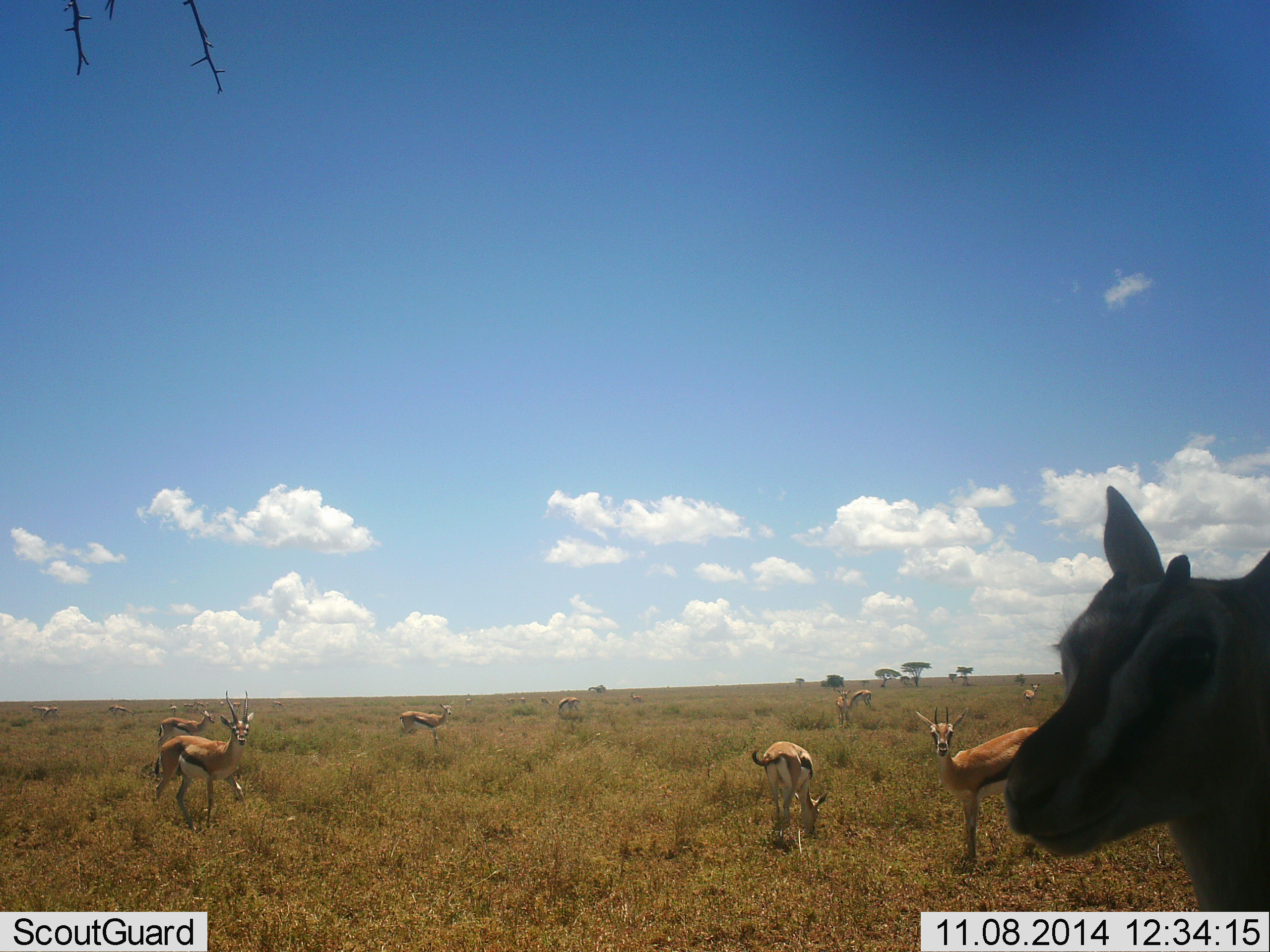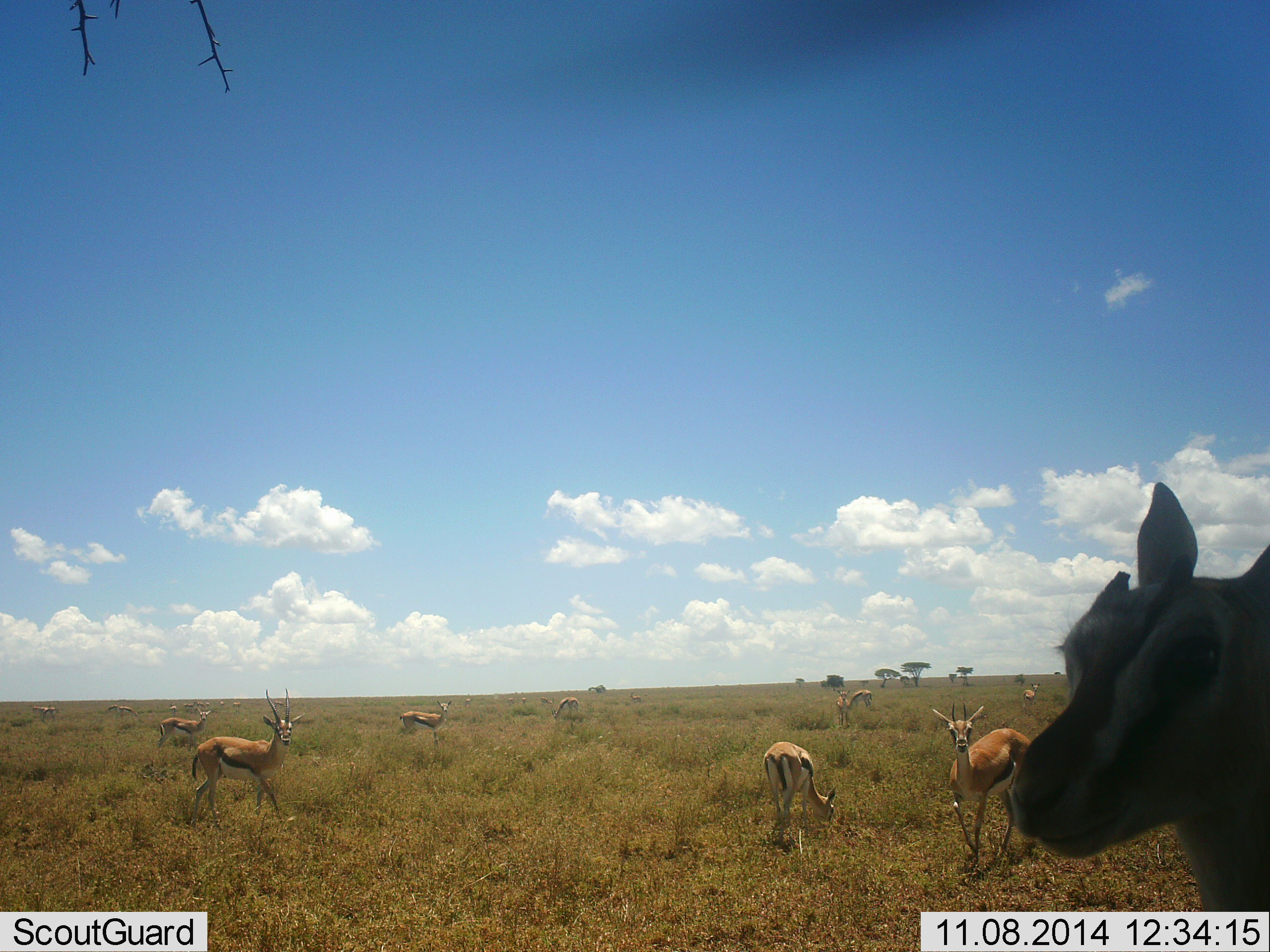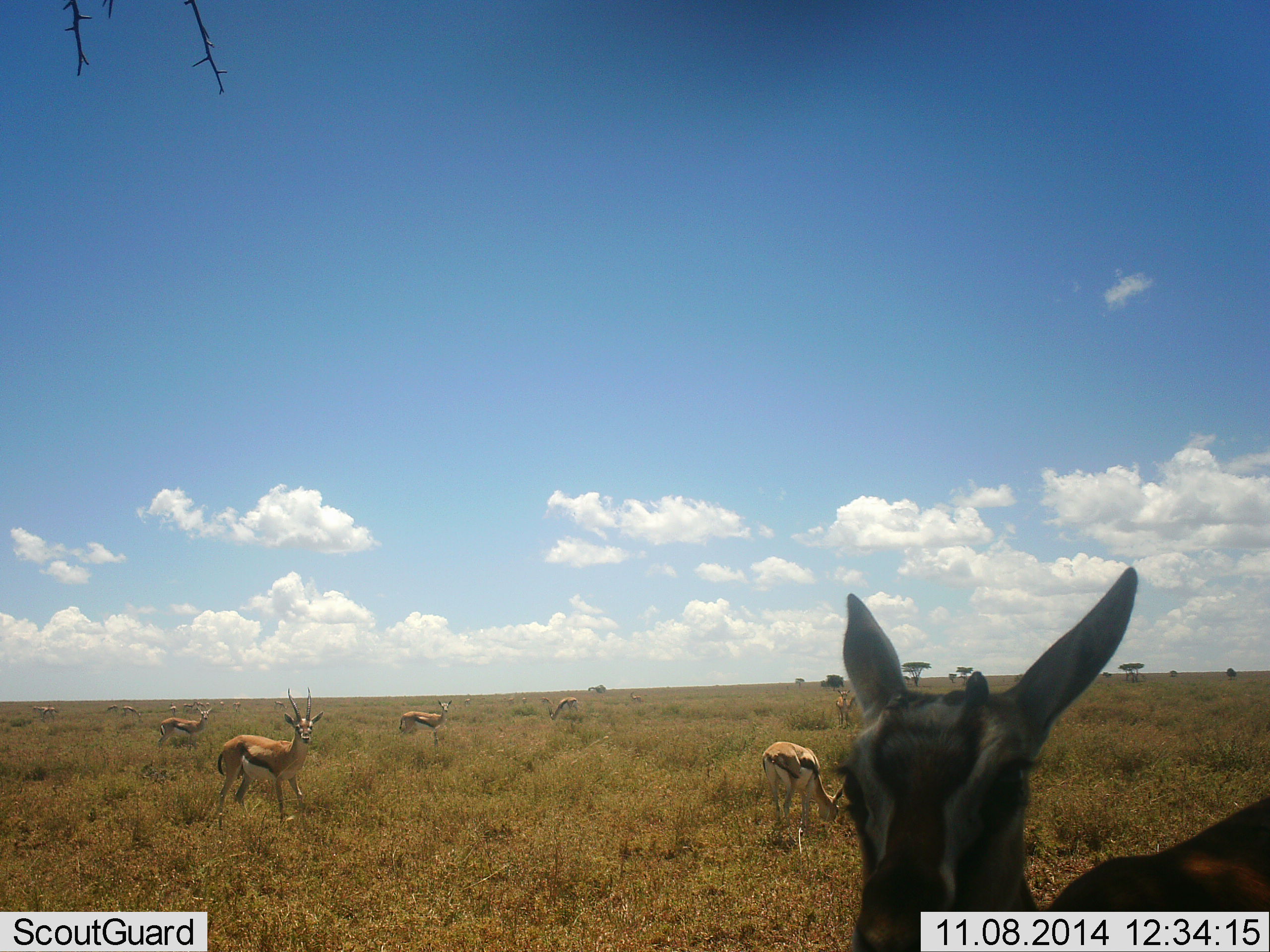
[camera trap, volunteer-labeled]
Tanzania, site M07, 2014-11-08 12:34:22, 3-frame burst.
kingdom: Animalia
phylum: Chordata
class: Mammalia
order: Artiodactyla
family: Bovidae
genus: Eudorcas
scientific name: Eudorcas thomsonii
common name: thomson's gazelle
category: gazellethomsons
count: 11-50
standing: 91%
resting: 0%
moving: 73%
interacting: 0%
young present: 9%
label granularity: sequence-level